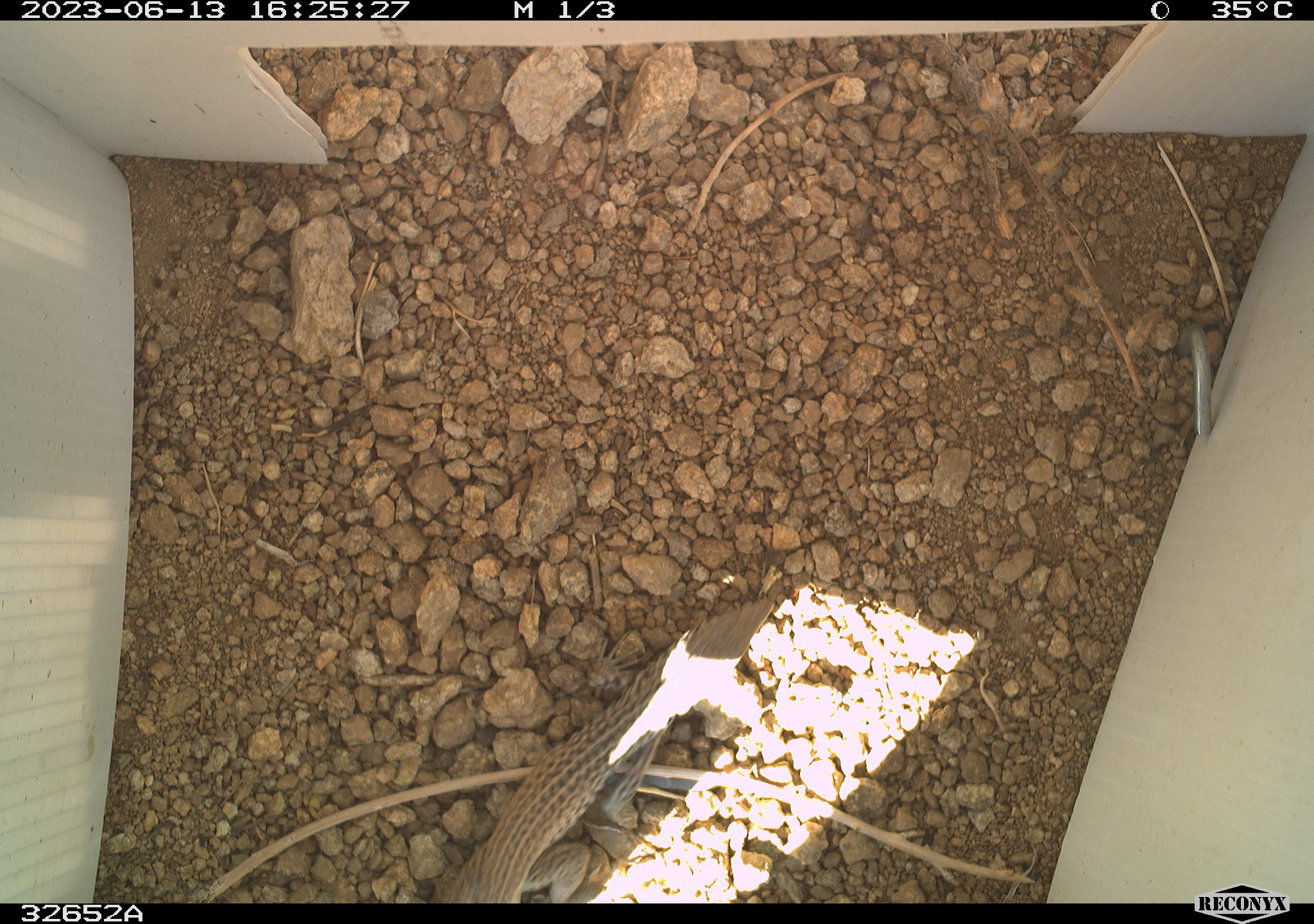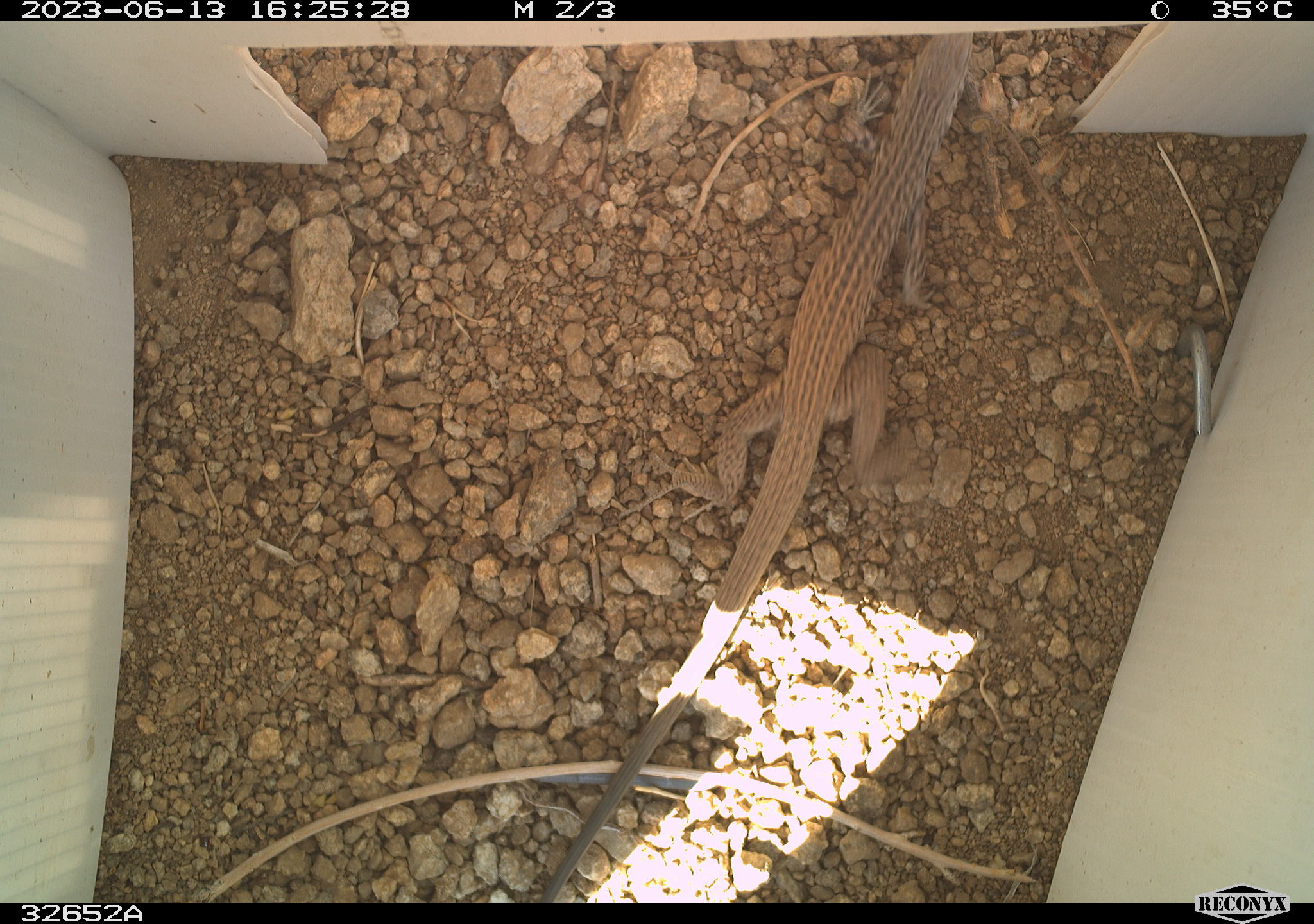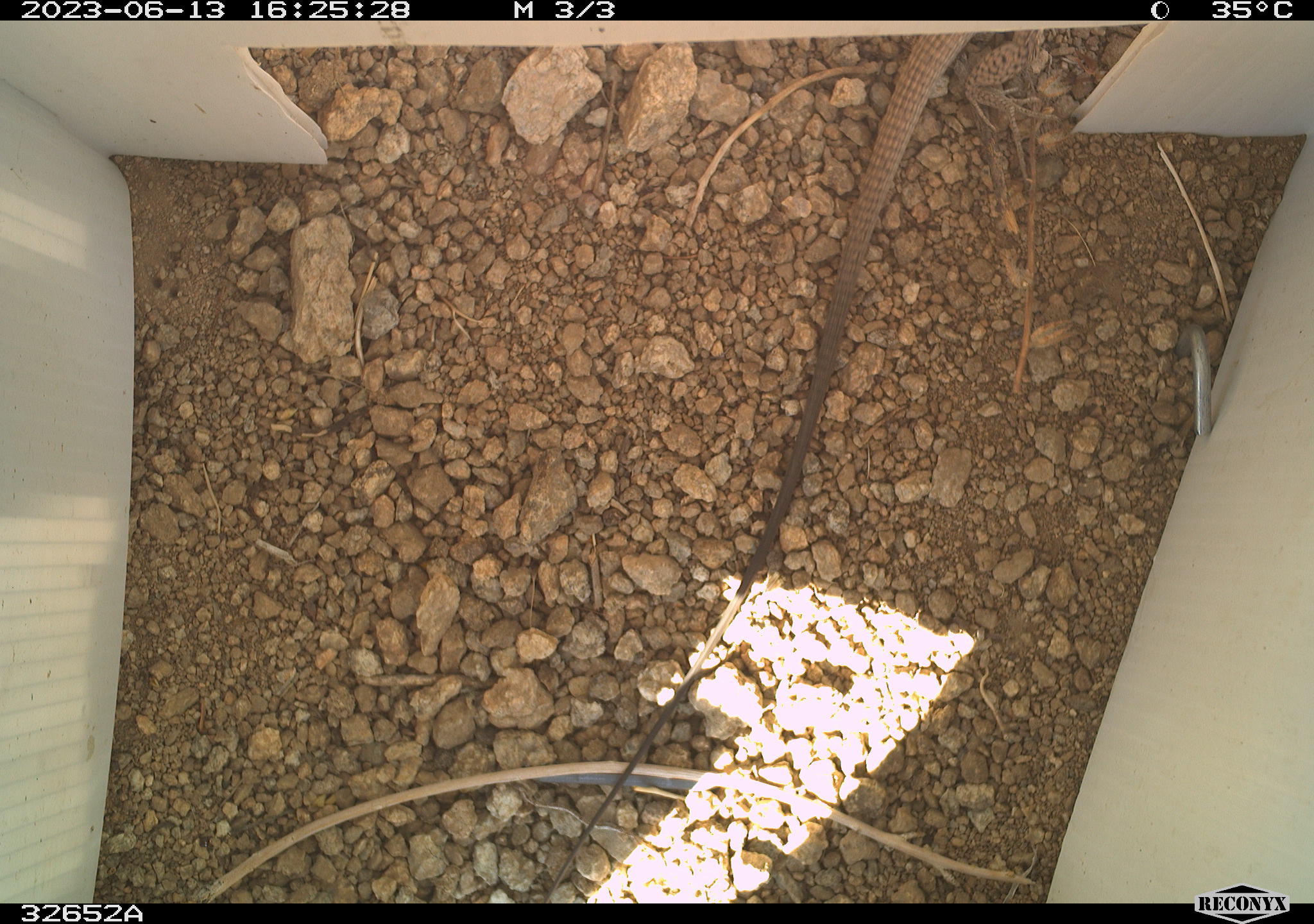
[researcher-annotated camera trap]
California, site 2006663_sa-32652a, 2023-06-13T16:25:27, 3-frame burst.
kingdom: Animalia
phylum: Chordata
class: Reptilia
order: Squamata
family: Teiidae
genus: Aspidoscelis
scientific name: Aspidoscelis tigris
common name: western whiptail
Western whiptail (Aspidoscelis tigris).